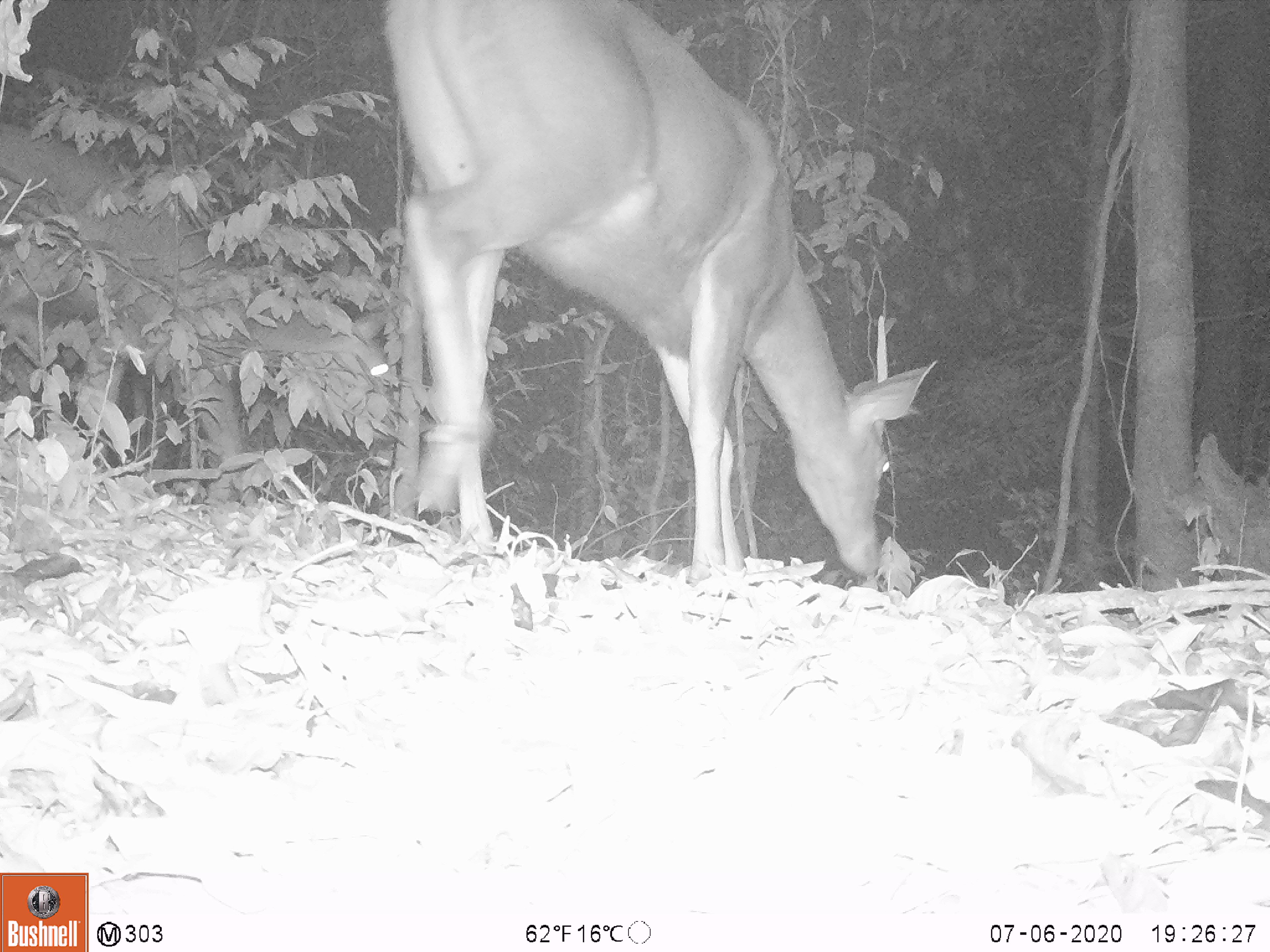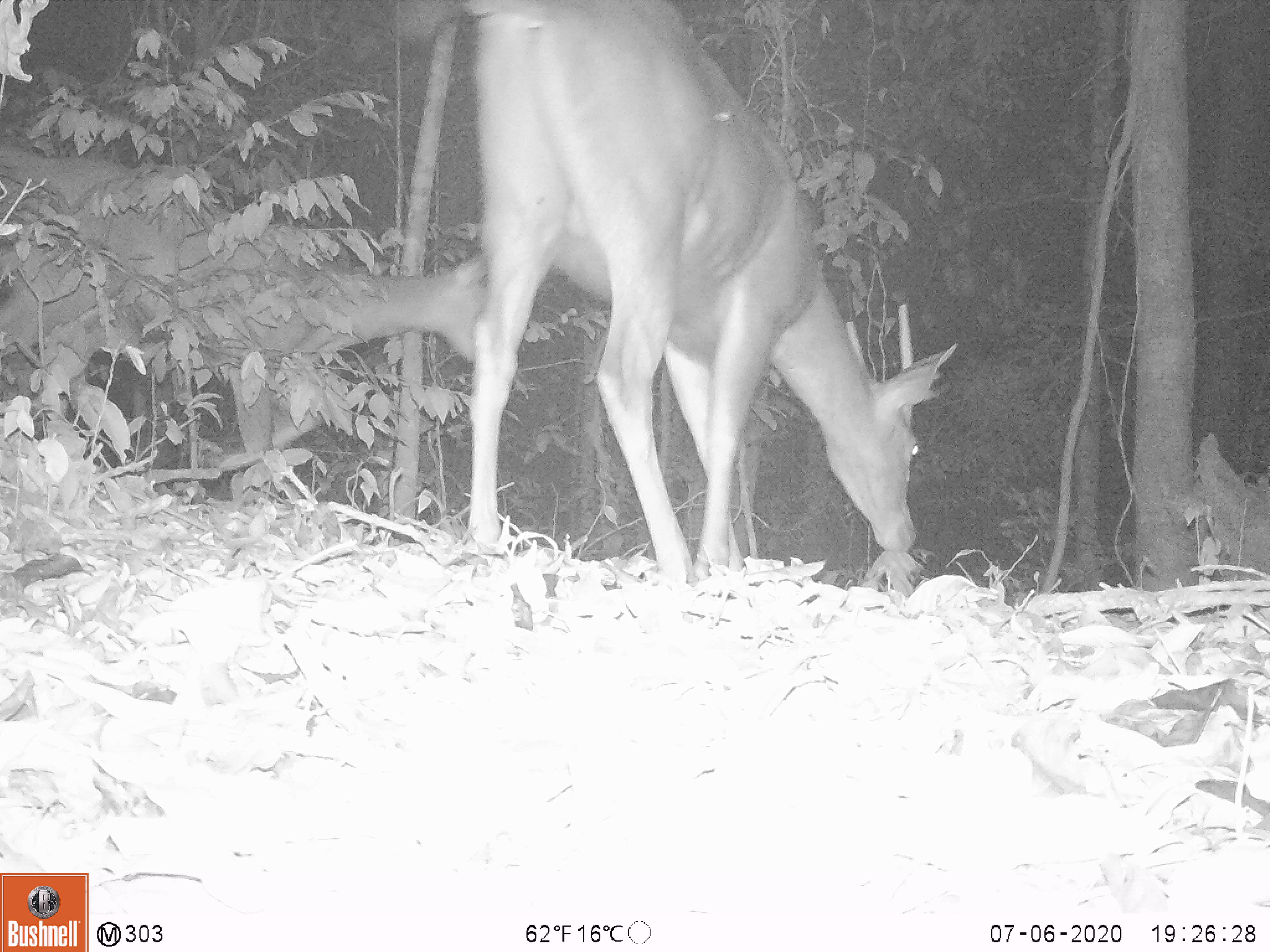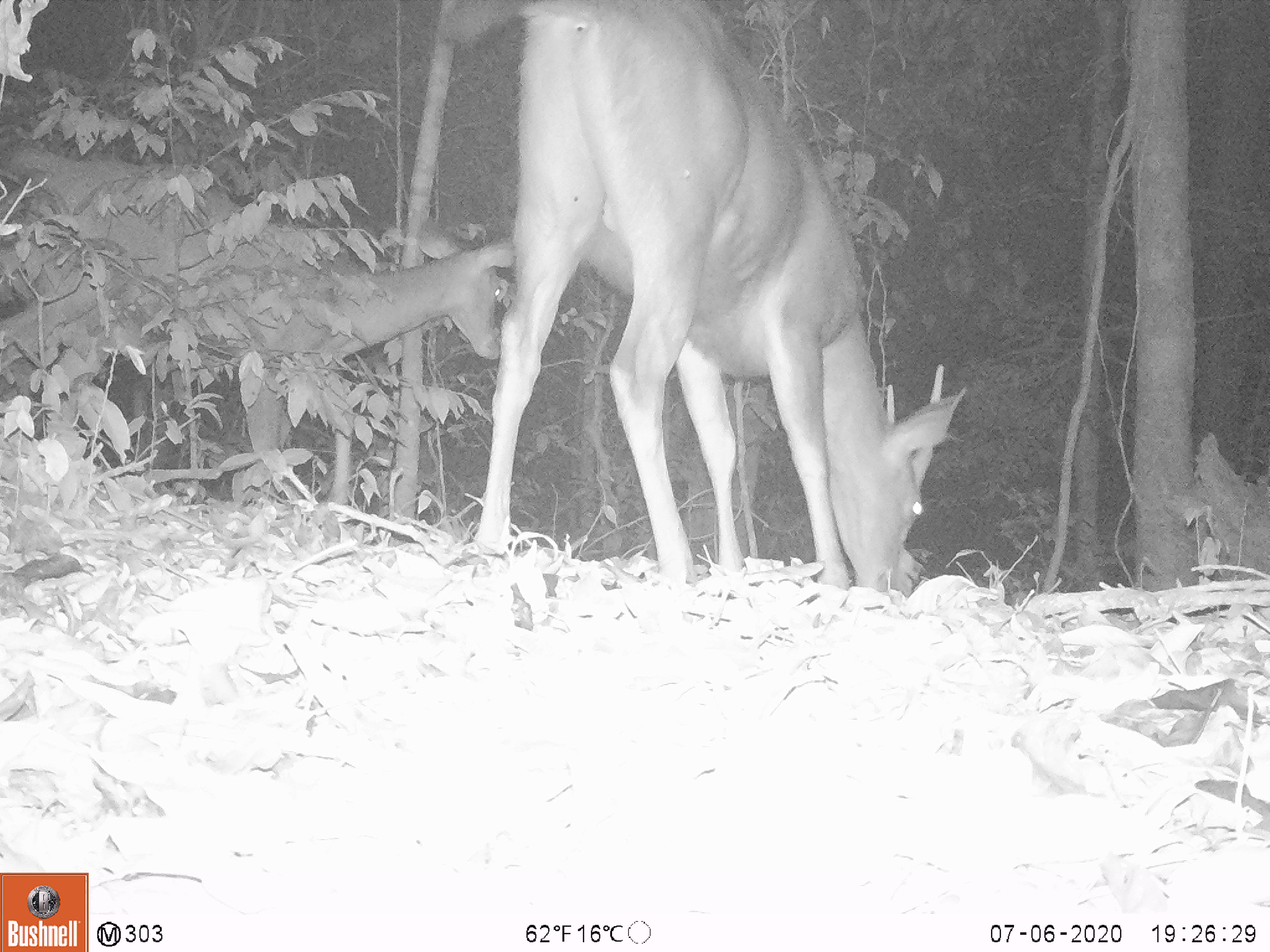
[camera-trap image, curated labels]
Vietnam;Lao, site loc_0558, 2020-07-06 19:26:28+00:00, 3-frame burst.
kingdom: Animalia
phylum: Chordata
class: Mammalia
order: Artiodactyla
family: Cervidae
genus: Rusa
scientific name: Rusa unicolor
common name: sambar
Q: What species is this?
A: Sambar (Rusa unicolor).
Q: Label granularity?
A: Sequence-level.